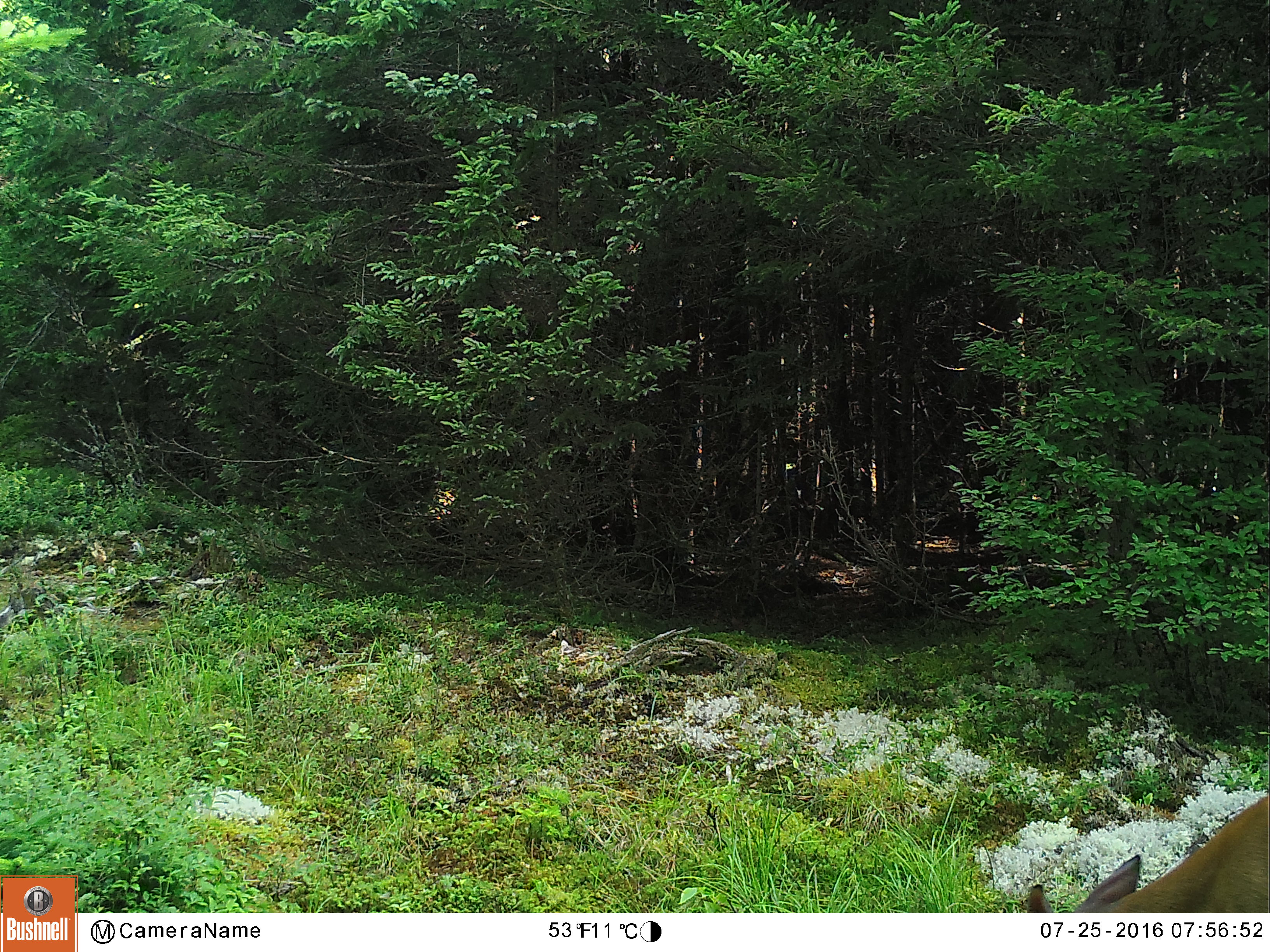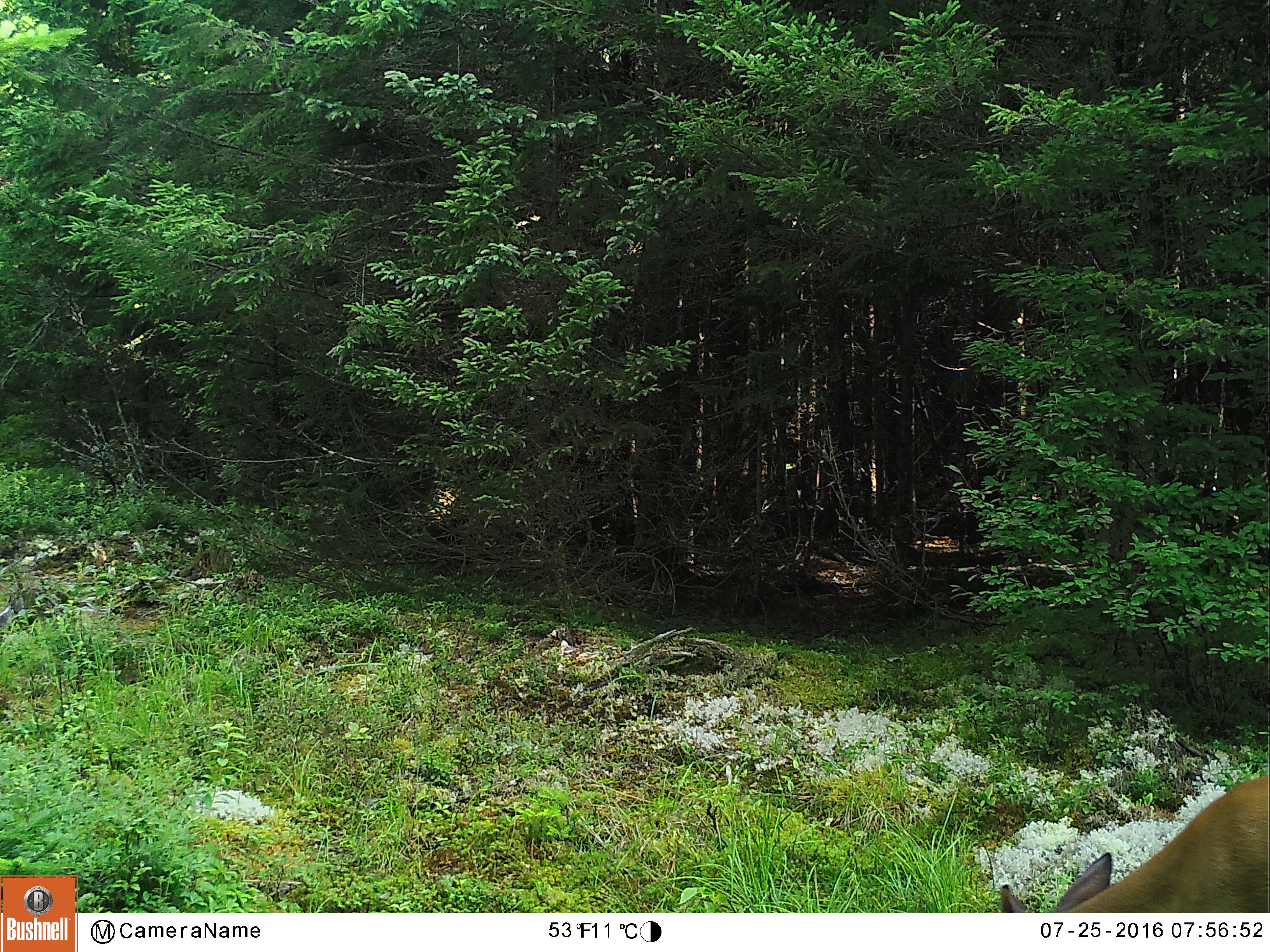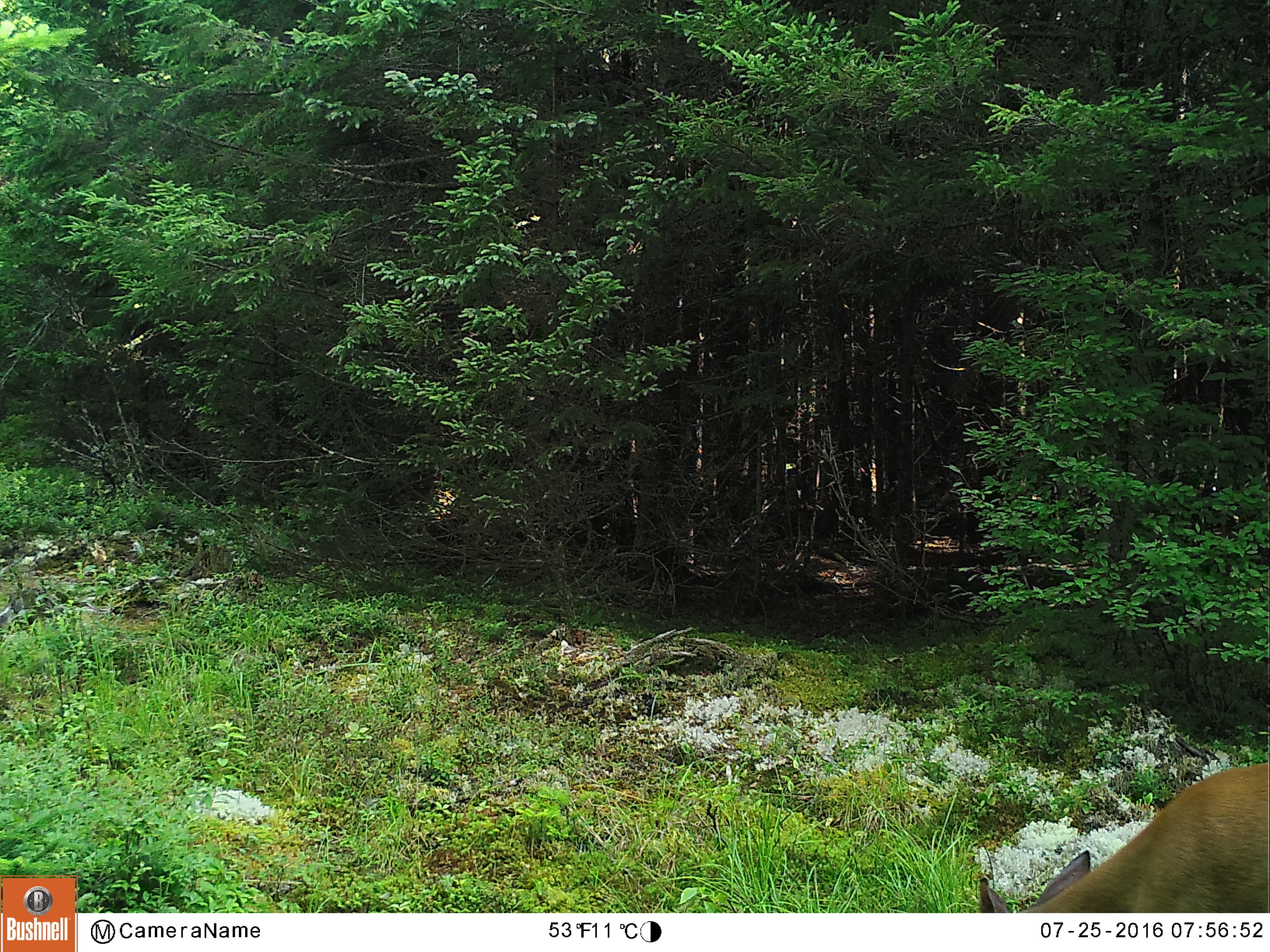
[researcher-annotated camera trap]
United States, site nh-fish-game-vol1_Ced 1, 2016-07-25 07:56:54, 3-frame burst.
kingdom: Animalia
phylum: Chordata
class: Mammalia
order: Artiodactyla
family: Cervidae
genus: Odocoileus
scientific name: Odocoileus virginianus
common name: white-tailed deer